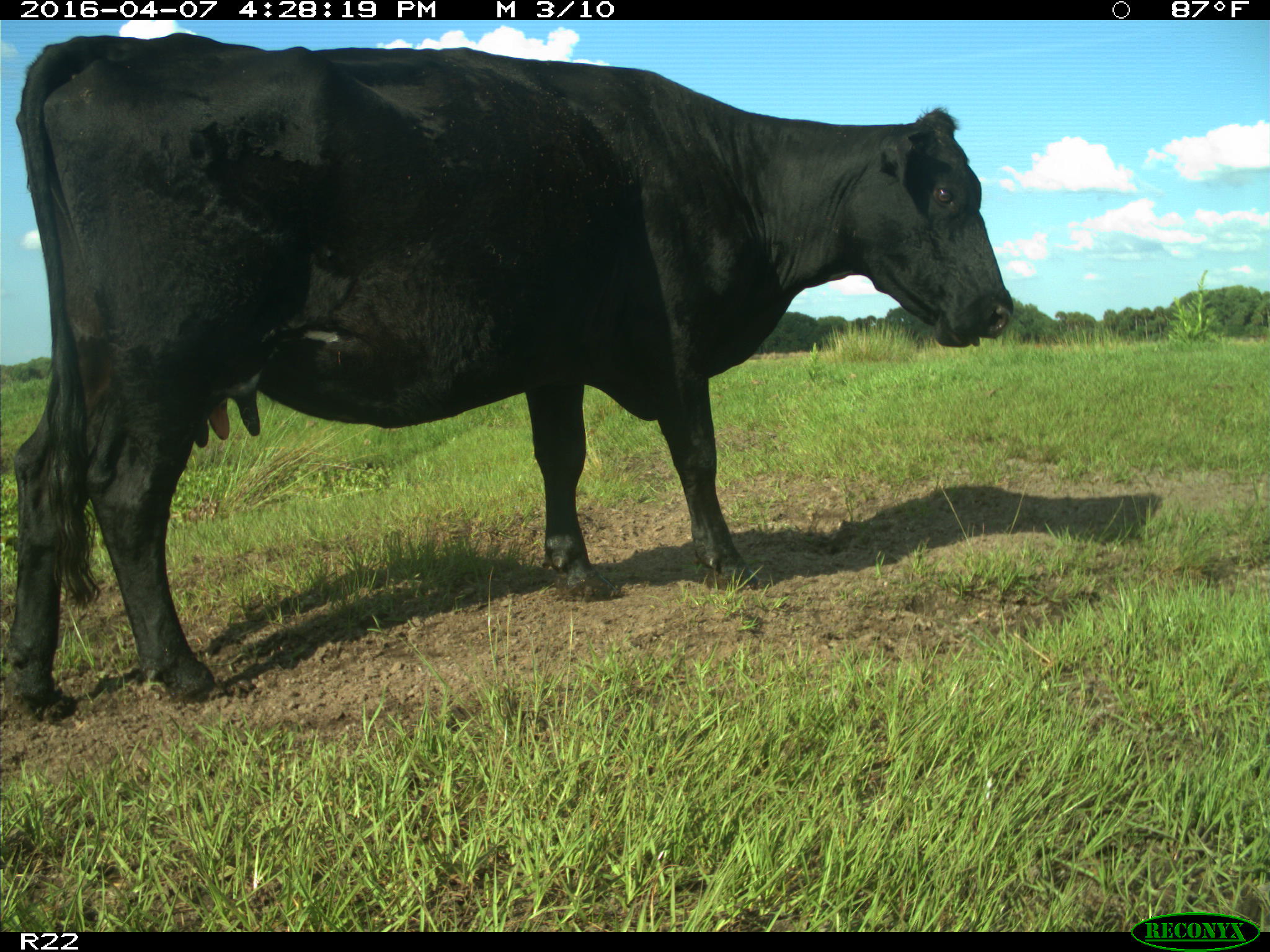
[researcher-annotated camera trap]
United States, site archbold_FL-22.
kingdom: Animalia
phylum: Chordata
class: Mammalia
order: Artiodactyla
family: Bovidae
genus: Bos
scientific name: Bos taurus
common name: domestic cow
Bos taurus (domestic cow).